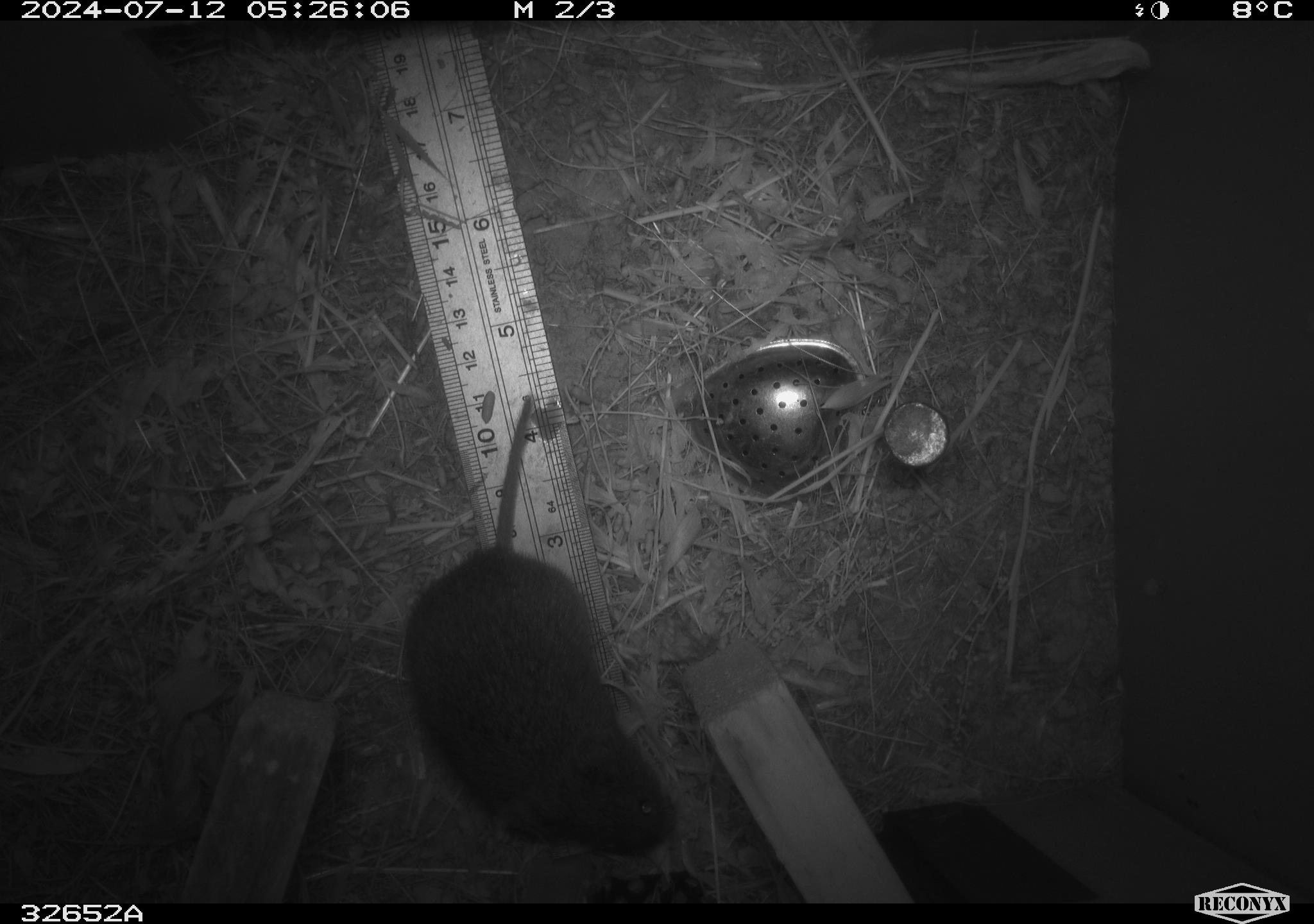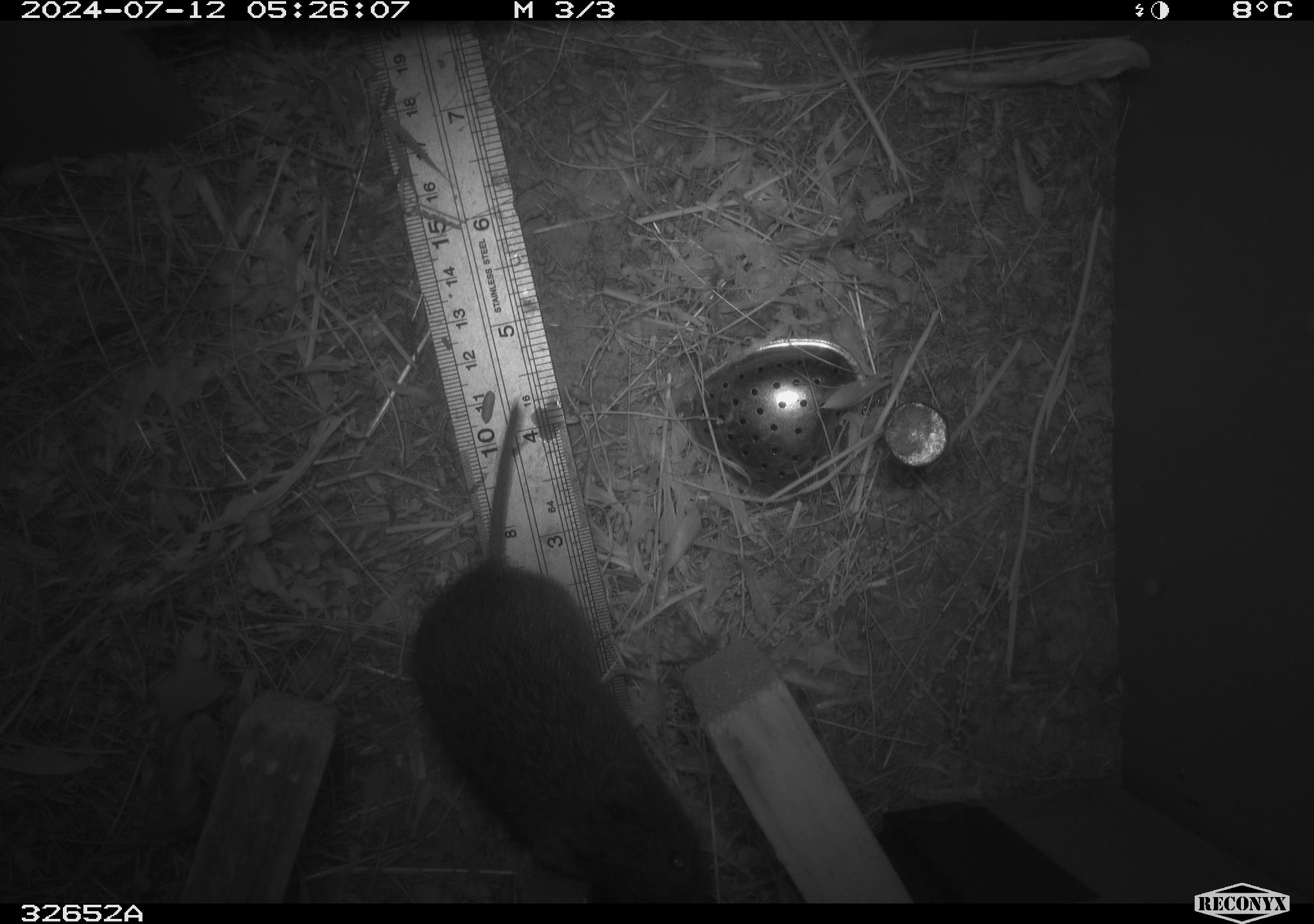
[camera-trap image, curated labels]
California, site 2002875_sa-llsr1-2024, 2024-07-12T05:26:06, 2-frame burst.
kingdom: Animalia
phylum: Chordata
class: Mammalia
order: Rodentia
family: Cricetidae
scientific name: Arvicolinae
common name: voles, lemmings, and muskrats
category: arvicolinae subfamily